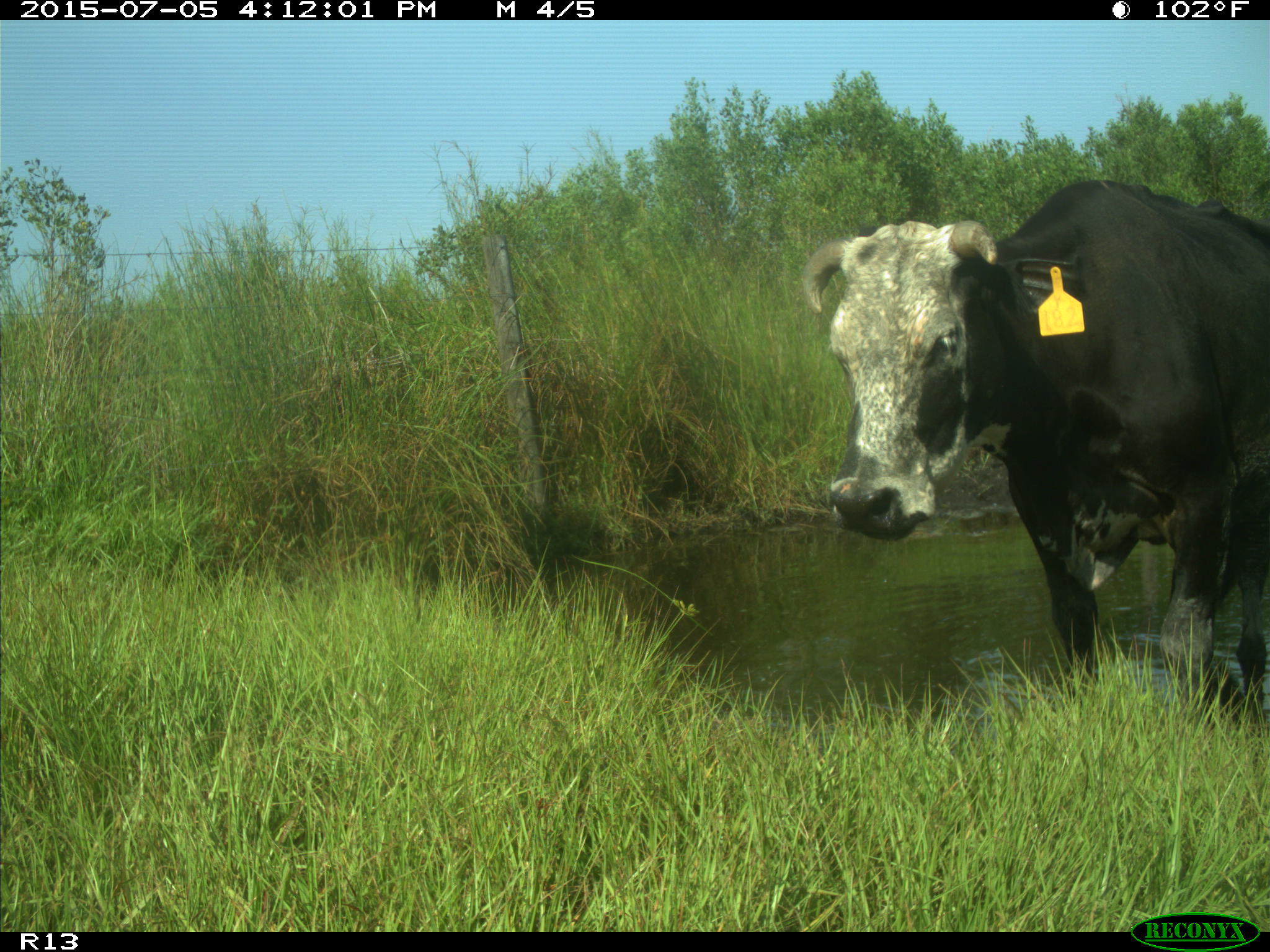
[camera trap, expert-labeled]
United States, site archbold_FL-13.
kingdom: Animalia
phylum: Chordata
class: Mammalia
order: Artiodactyla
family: Bovidae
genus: Bos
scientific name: Bos taurus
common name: domestic cow